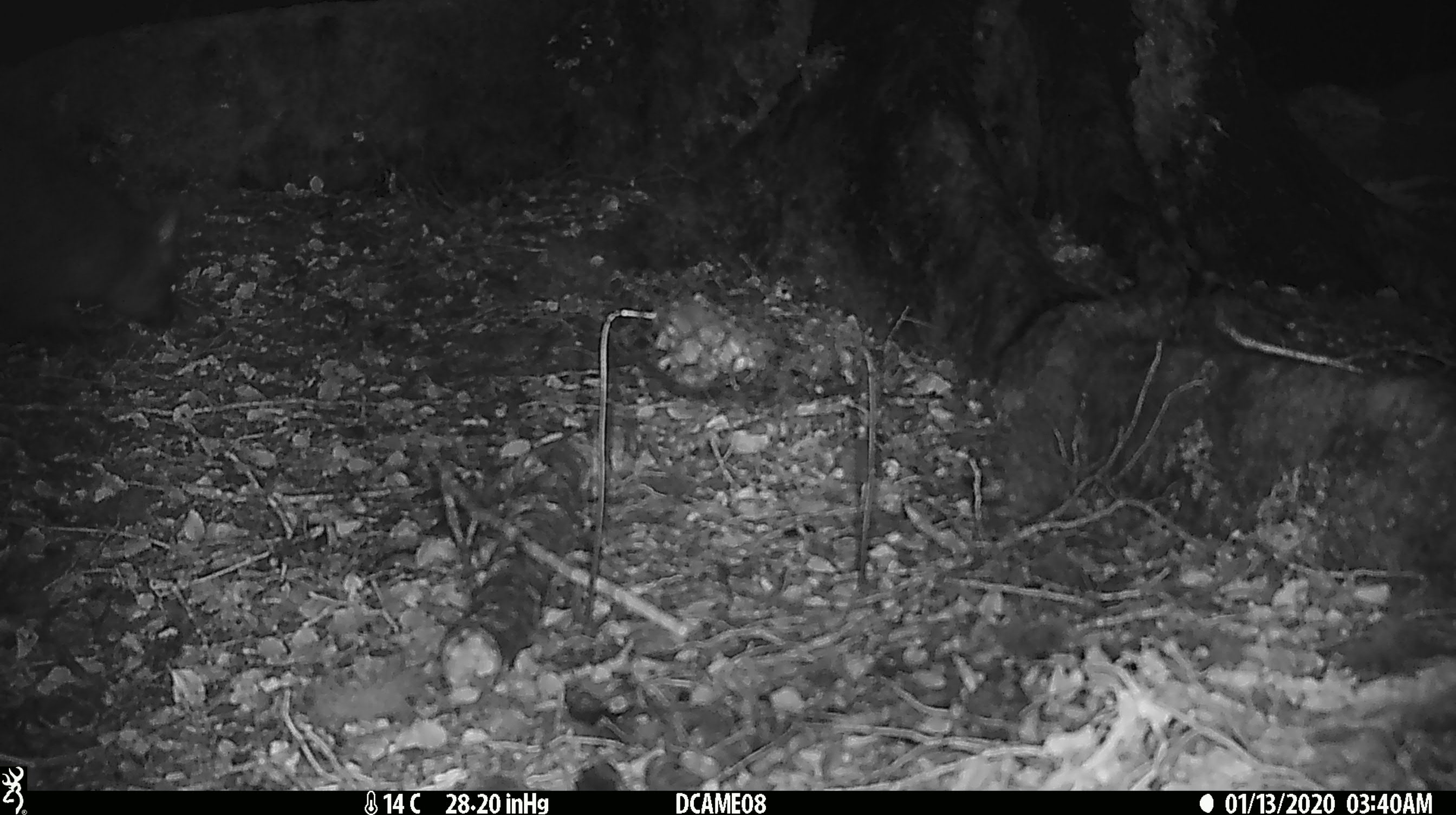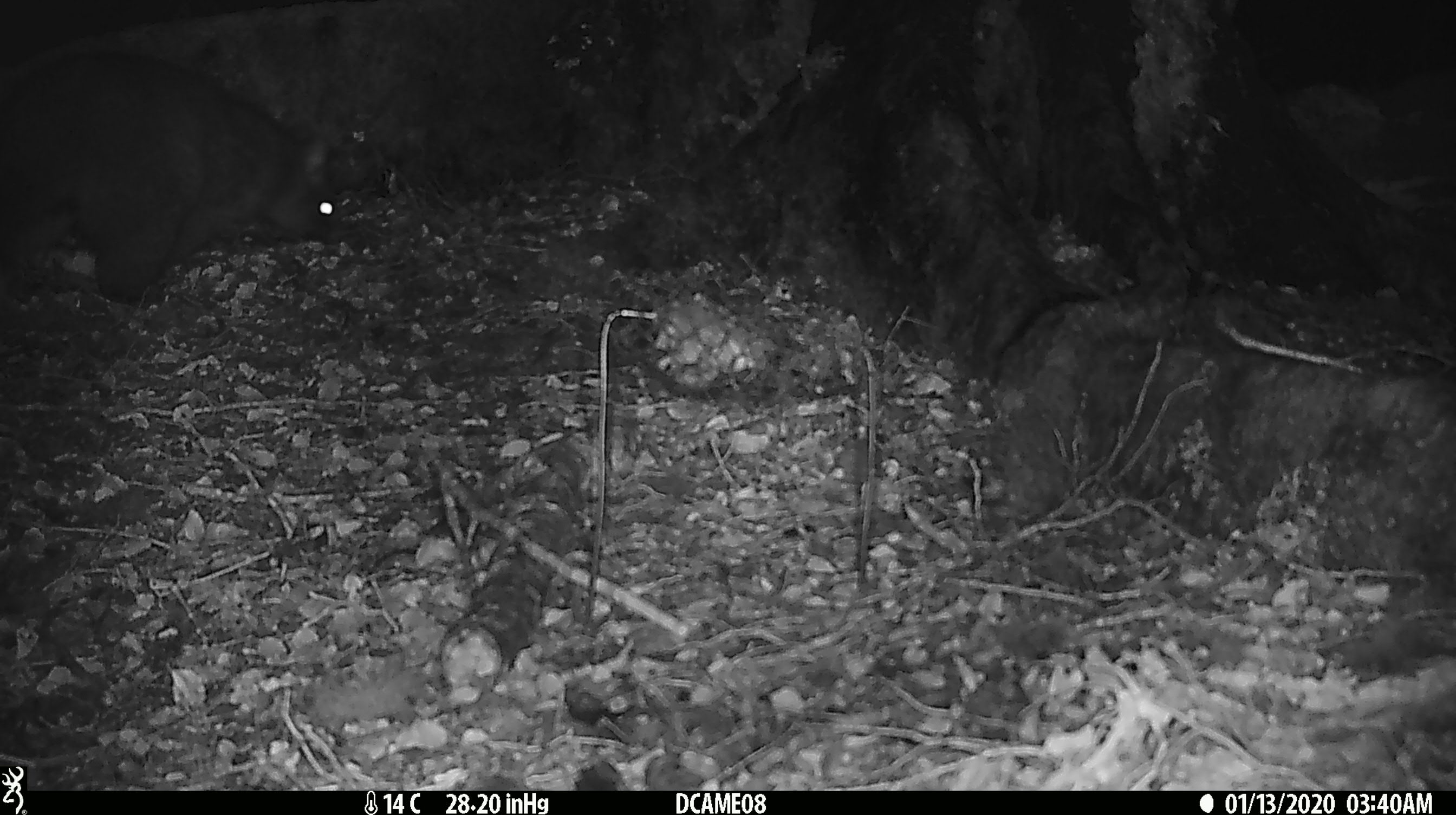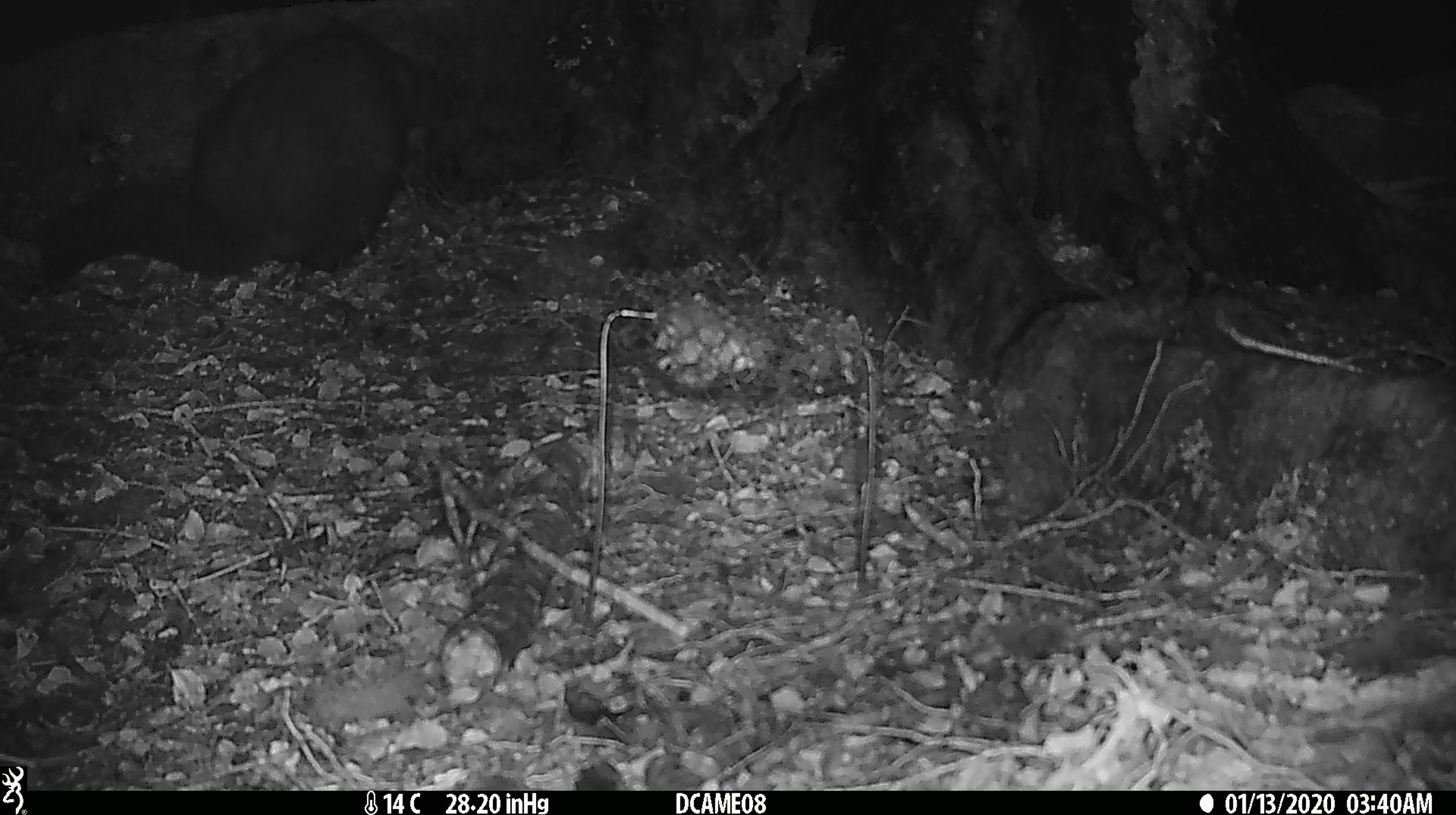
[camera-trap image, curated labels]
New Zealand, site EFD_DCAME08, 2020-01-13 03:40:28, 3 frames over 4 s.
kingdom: Animalia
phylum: Chordata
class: Mammalia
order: Diprotodontia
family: Phalangeridae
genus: Trichosurus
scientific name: Trichosurus vulpecula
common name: common brushtail possum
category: possum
Possum (common brushtail possum) (Trichosurus vulpecula).